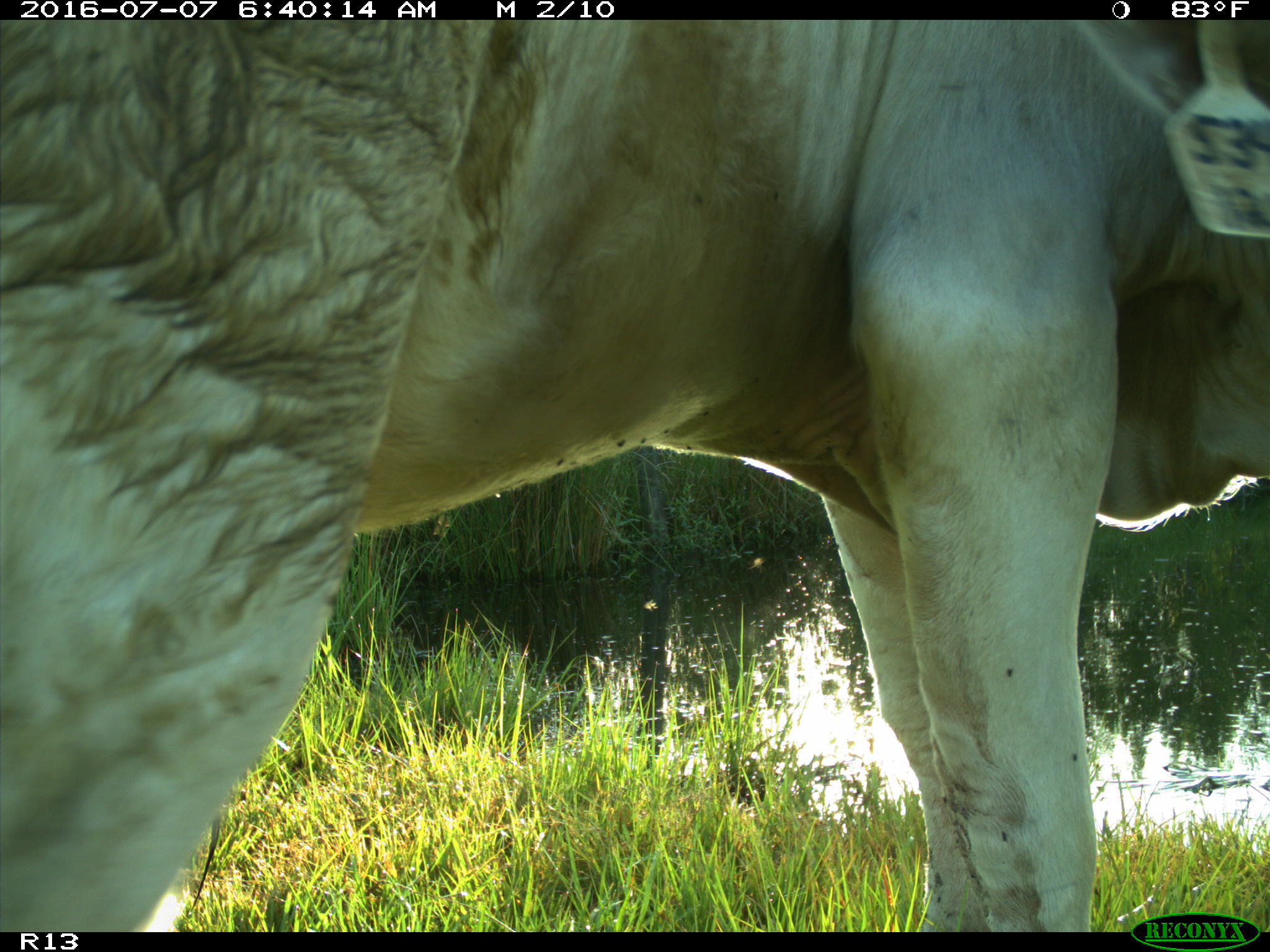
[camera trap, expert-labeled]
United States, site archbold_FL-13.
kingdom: Animalia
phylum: Chordata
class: Mammalia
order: Artiodactyla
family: Bovidae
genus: Bos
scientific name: Bos taurus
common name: domestic cow